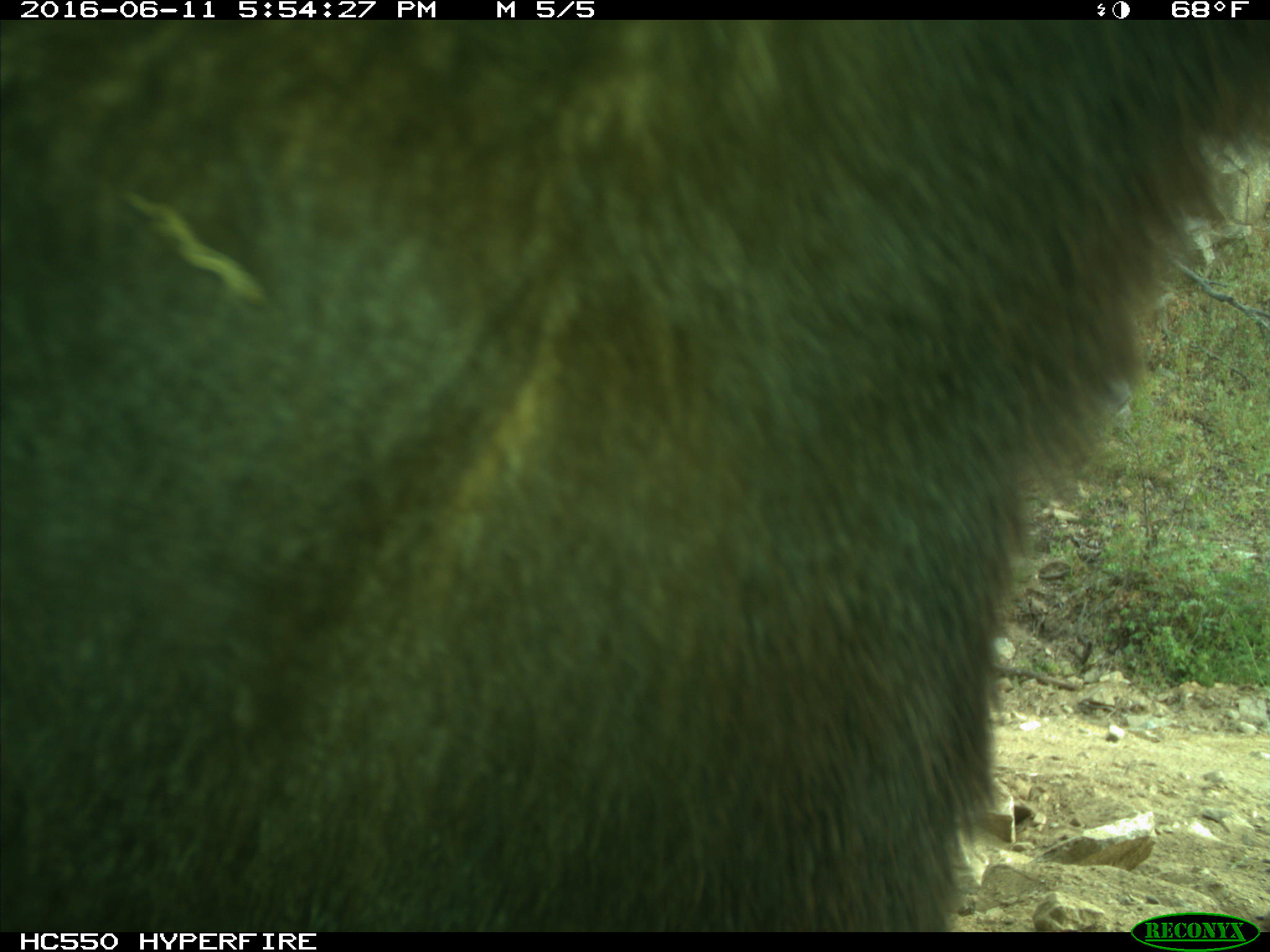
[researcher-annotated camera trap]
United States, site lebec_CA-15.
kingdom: Animalia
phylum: Chordata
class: Mammalia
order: Carnivora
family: Ursidae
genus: Ursus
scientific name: Ursus americanus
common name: american black bear